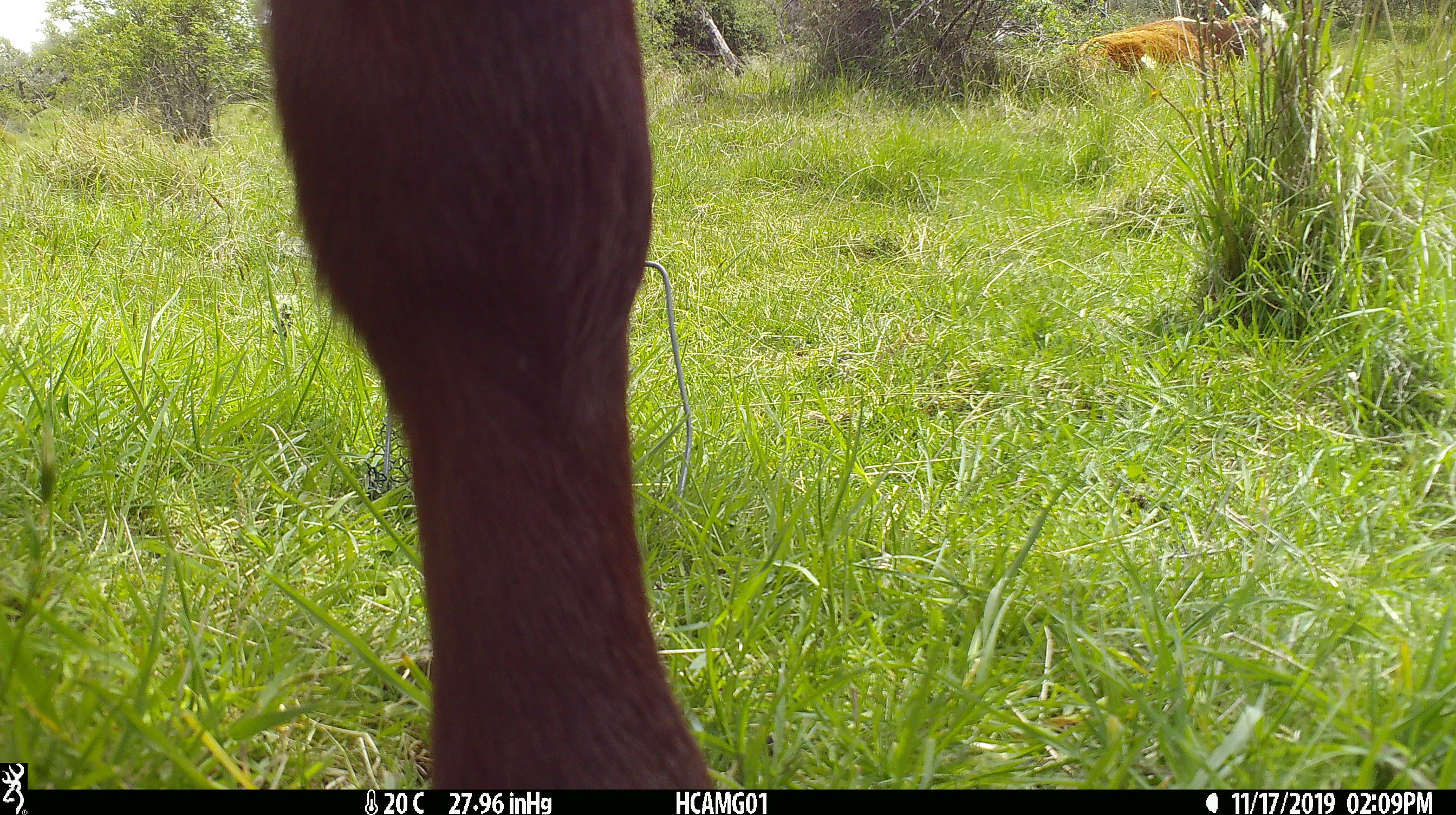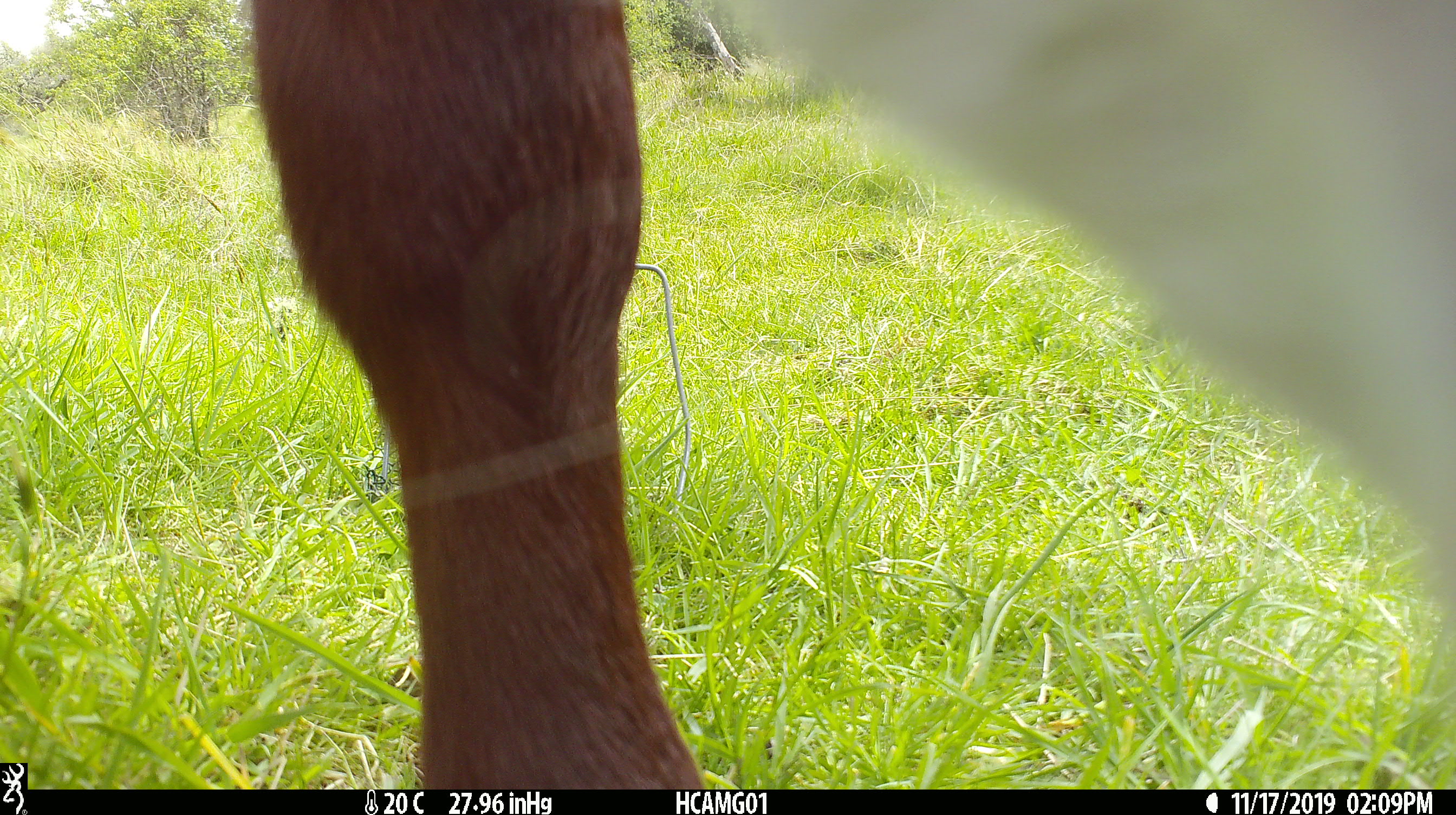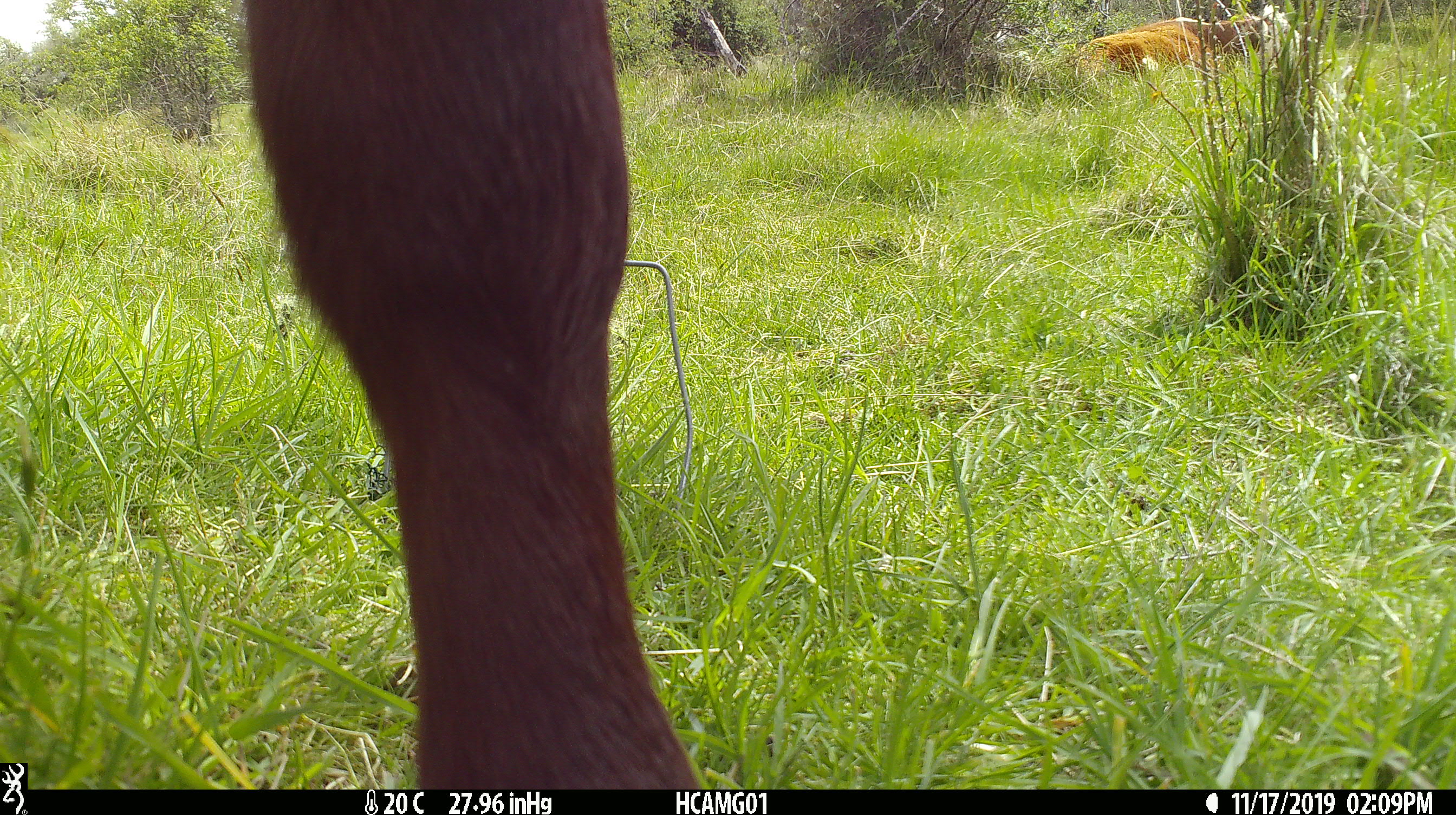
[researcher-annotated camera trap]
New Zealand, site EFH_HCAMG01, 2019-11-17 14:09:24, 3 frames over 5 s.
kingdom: Animalia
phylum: Chordata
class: Mammalia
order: Artiodactyla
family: Bovidae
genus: Bos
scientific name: Bos taurus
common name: domestic cow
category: cow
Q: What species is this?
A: Cow (domestic cow) (Bos taurus).